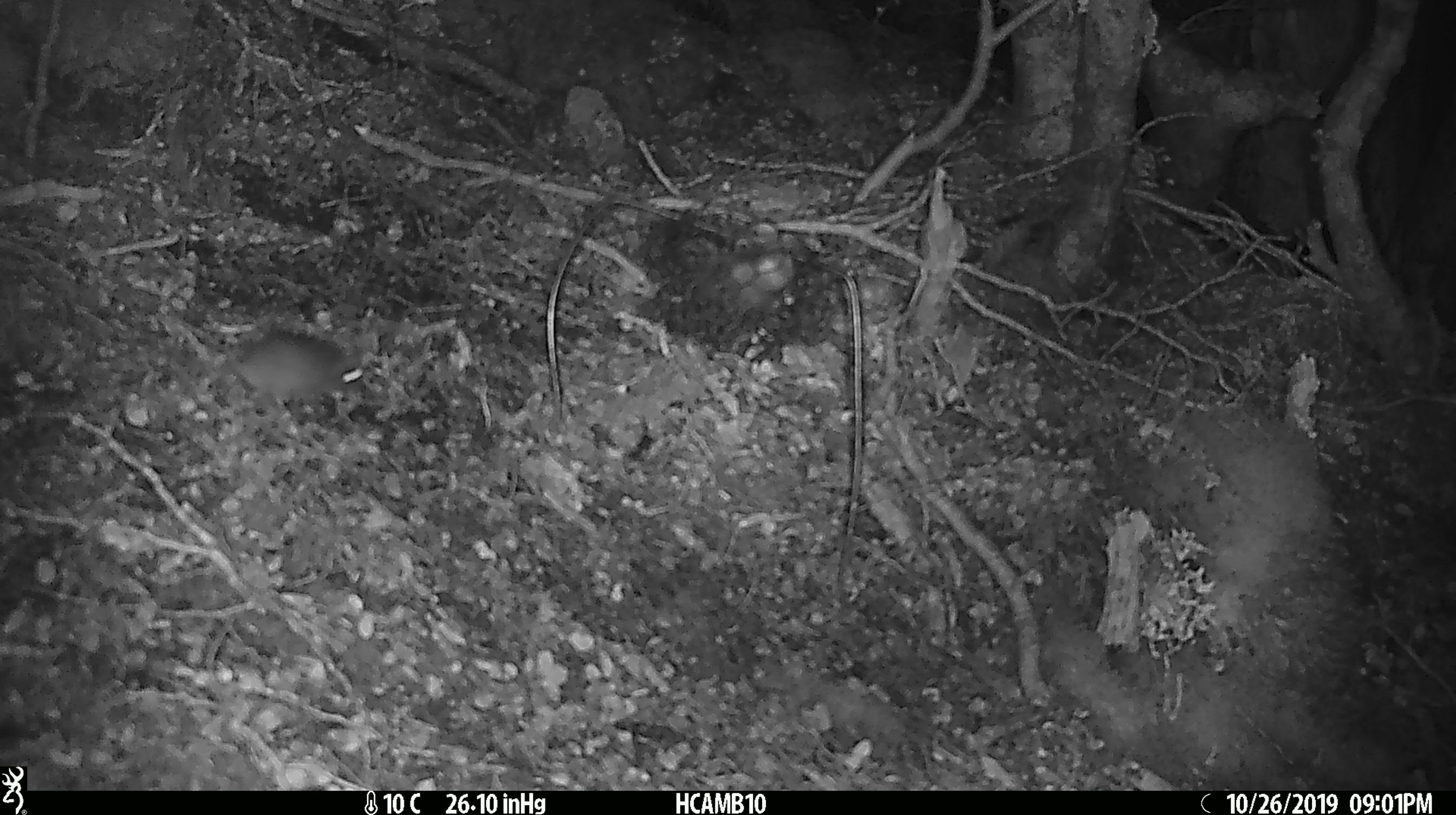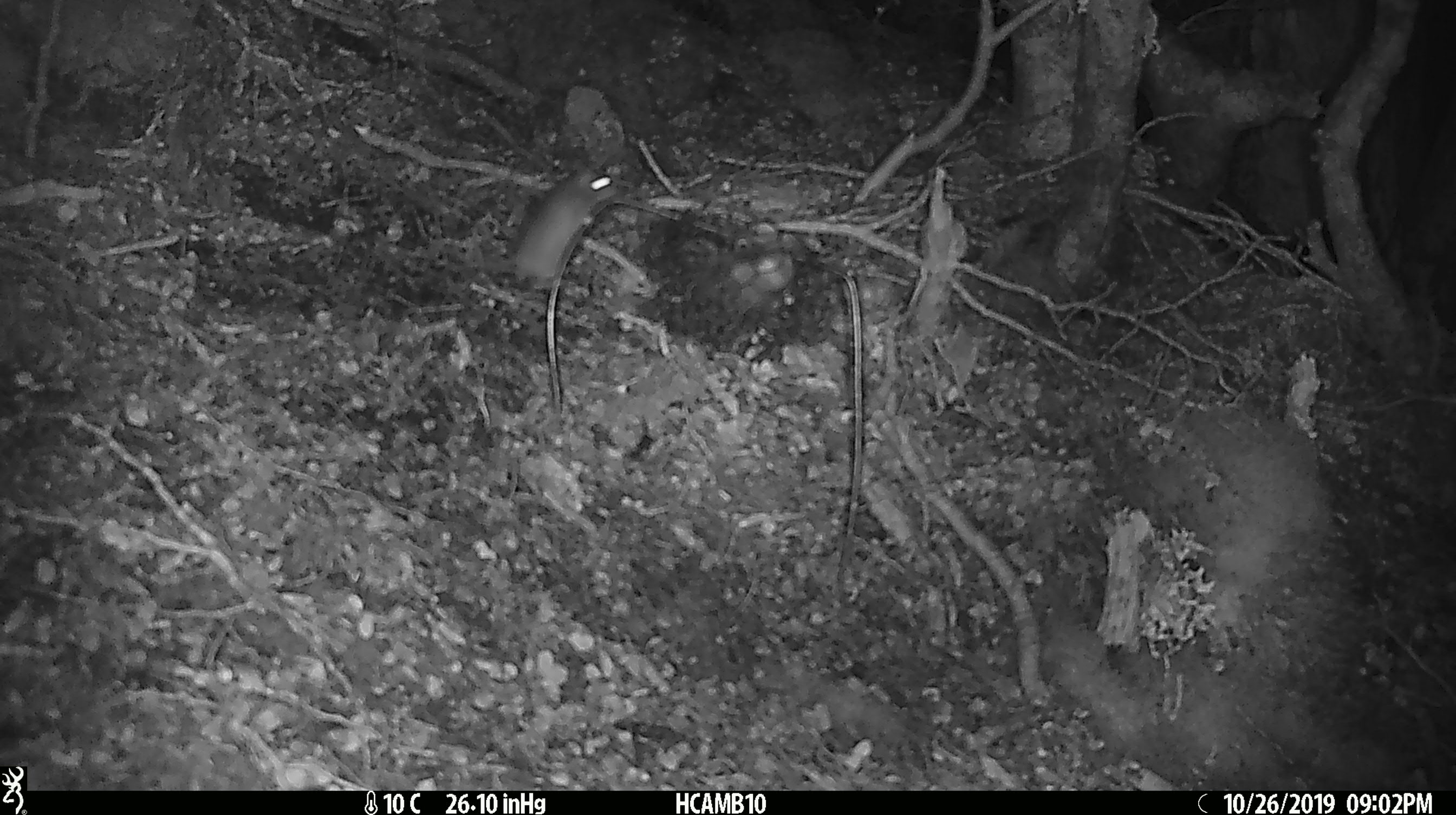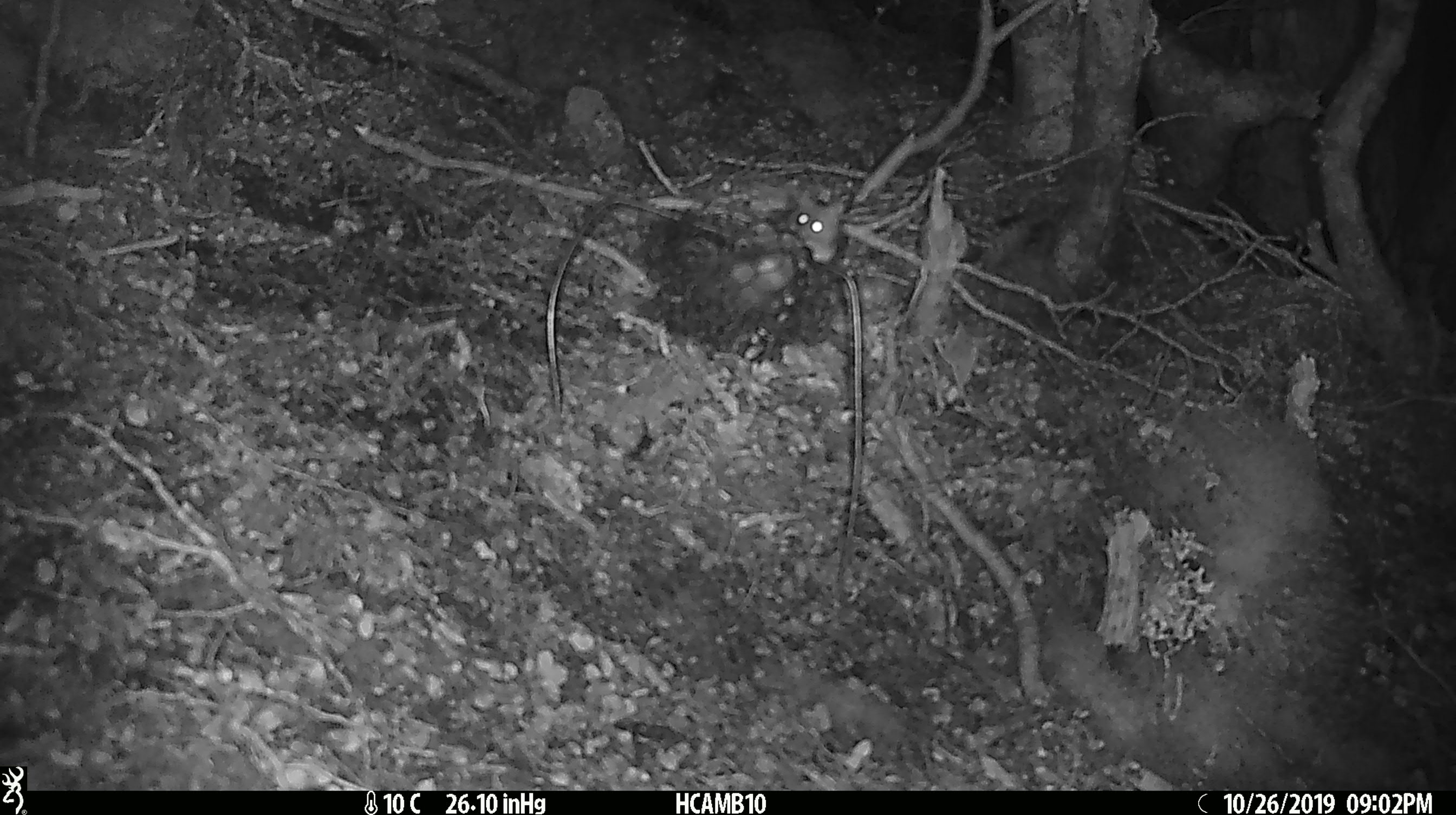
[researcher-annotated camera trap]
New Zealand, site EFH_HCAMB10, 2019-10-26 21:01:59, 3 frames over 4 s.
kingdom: Animalia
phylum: Chordata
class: Mammalia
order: Rodentia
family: Muridae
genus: Mus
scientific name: Mus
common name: mouse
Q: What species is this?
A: Mouse (Mus).